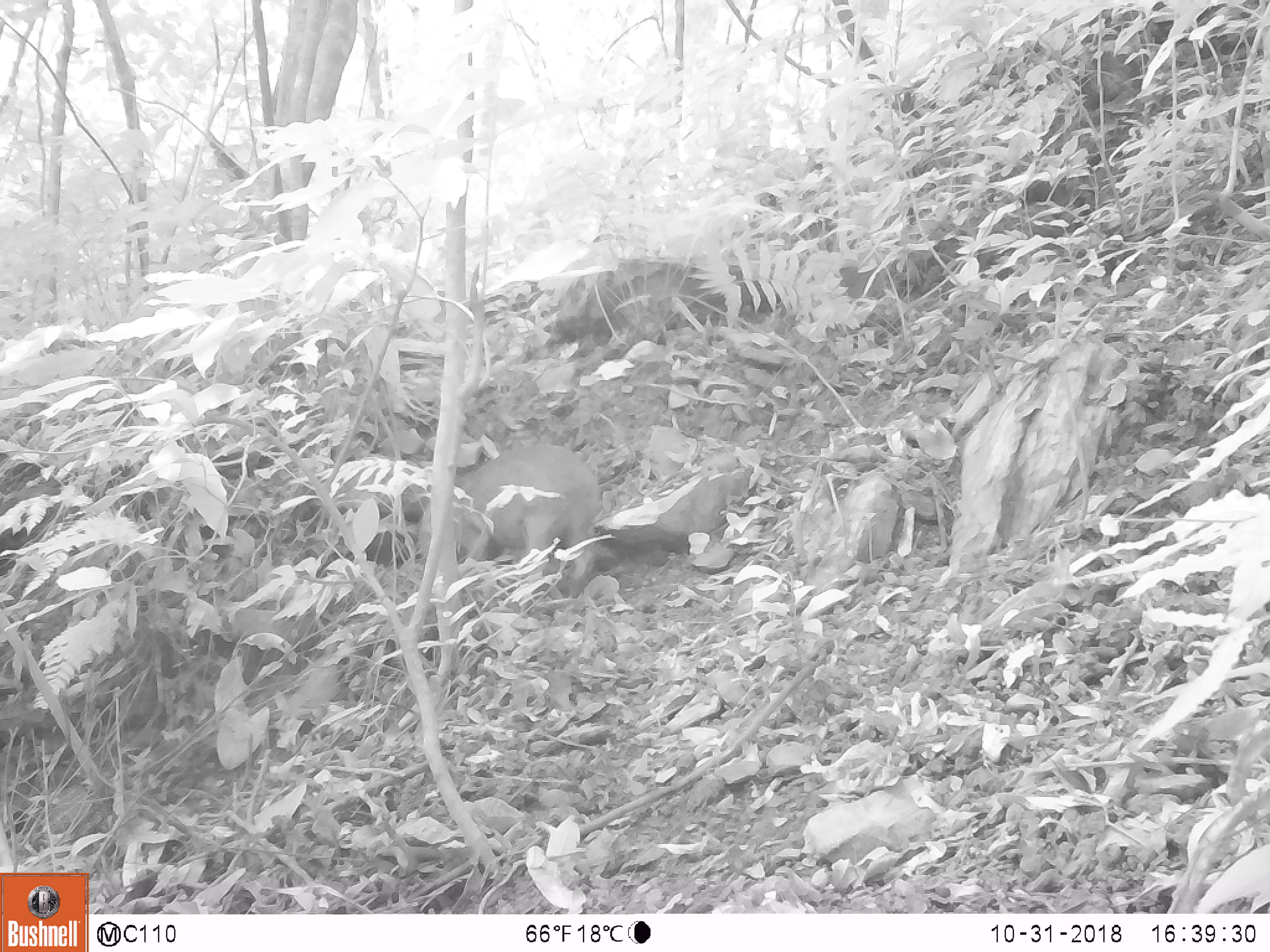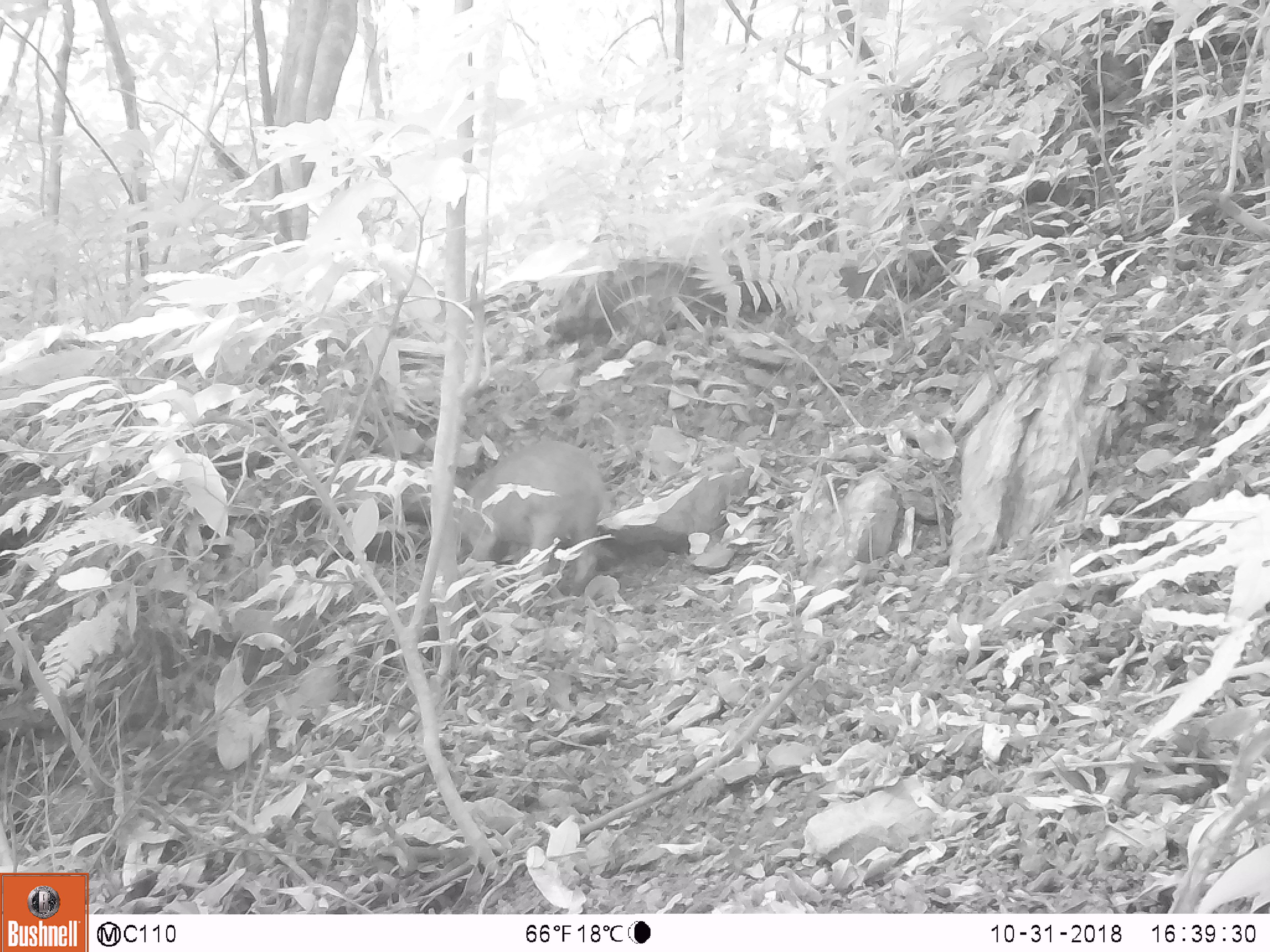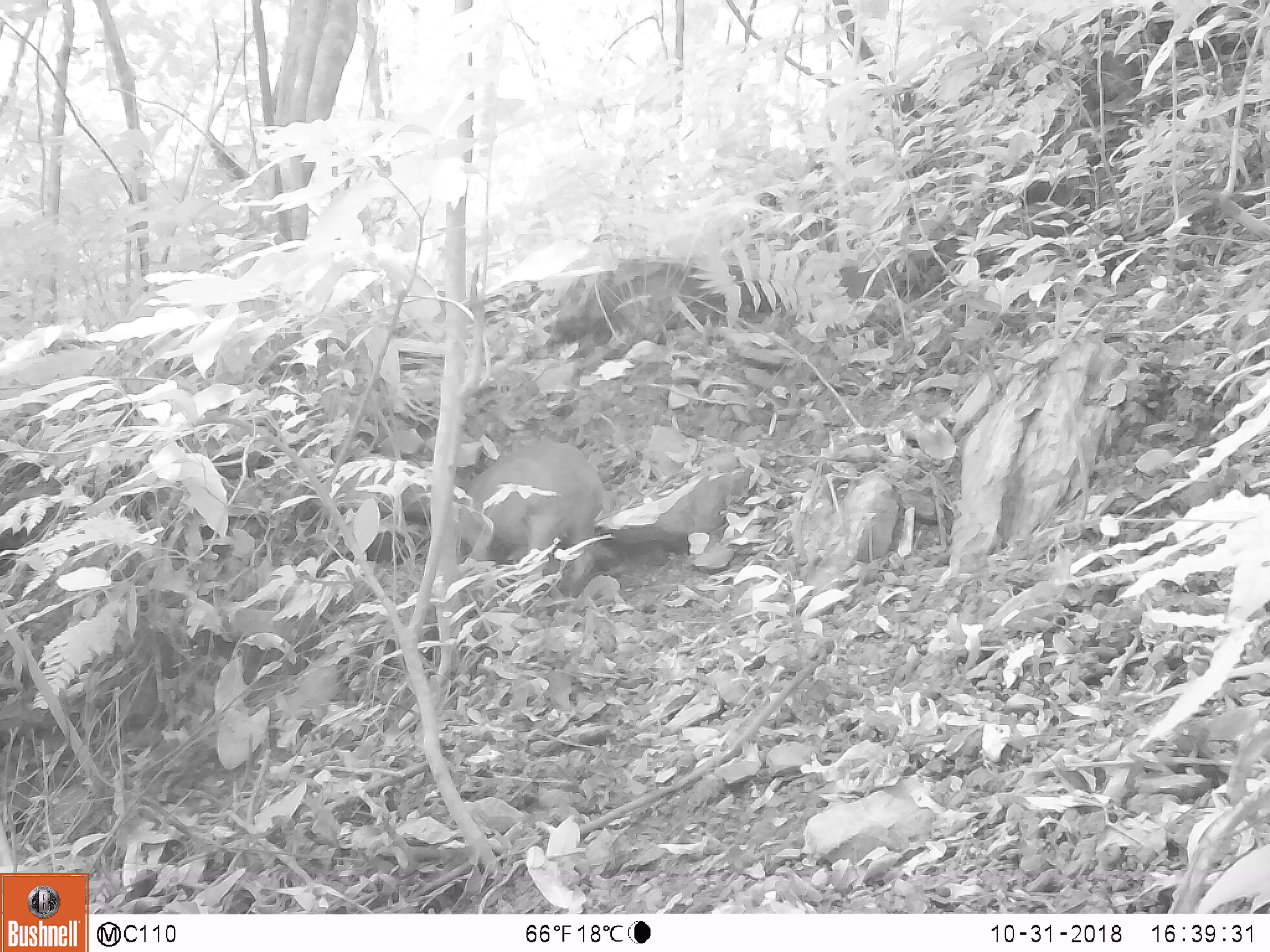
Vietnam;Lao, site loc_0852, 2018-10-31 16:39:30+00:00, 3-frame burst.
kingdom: Animalia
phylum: Chordata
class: Mammalia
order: Artiodactyla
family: Suidae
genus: Sus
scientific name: Sus scrofa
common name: eurasian wild pig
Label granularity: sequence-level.